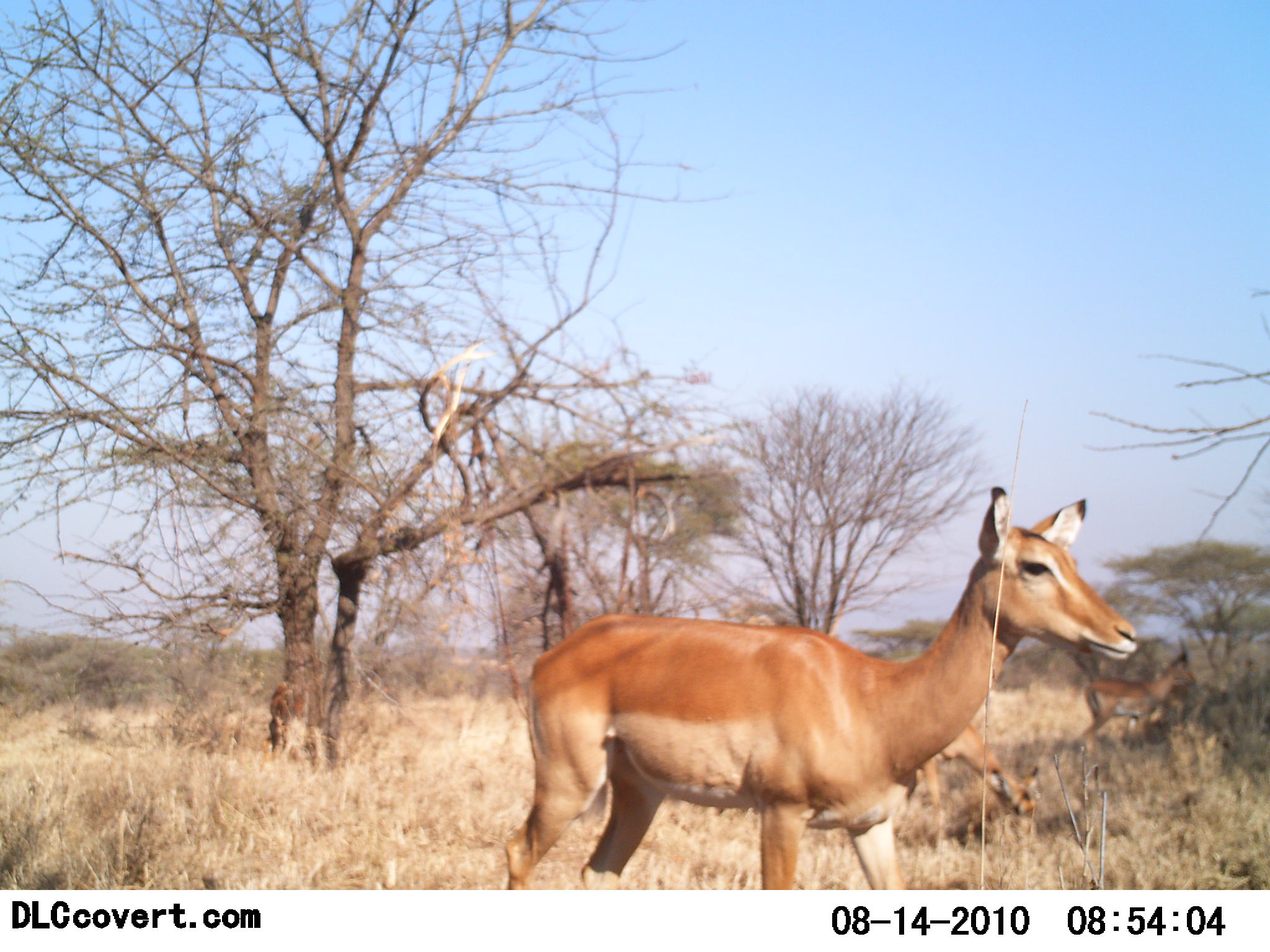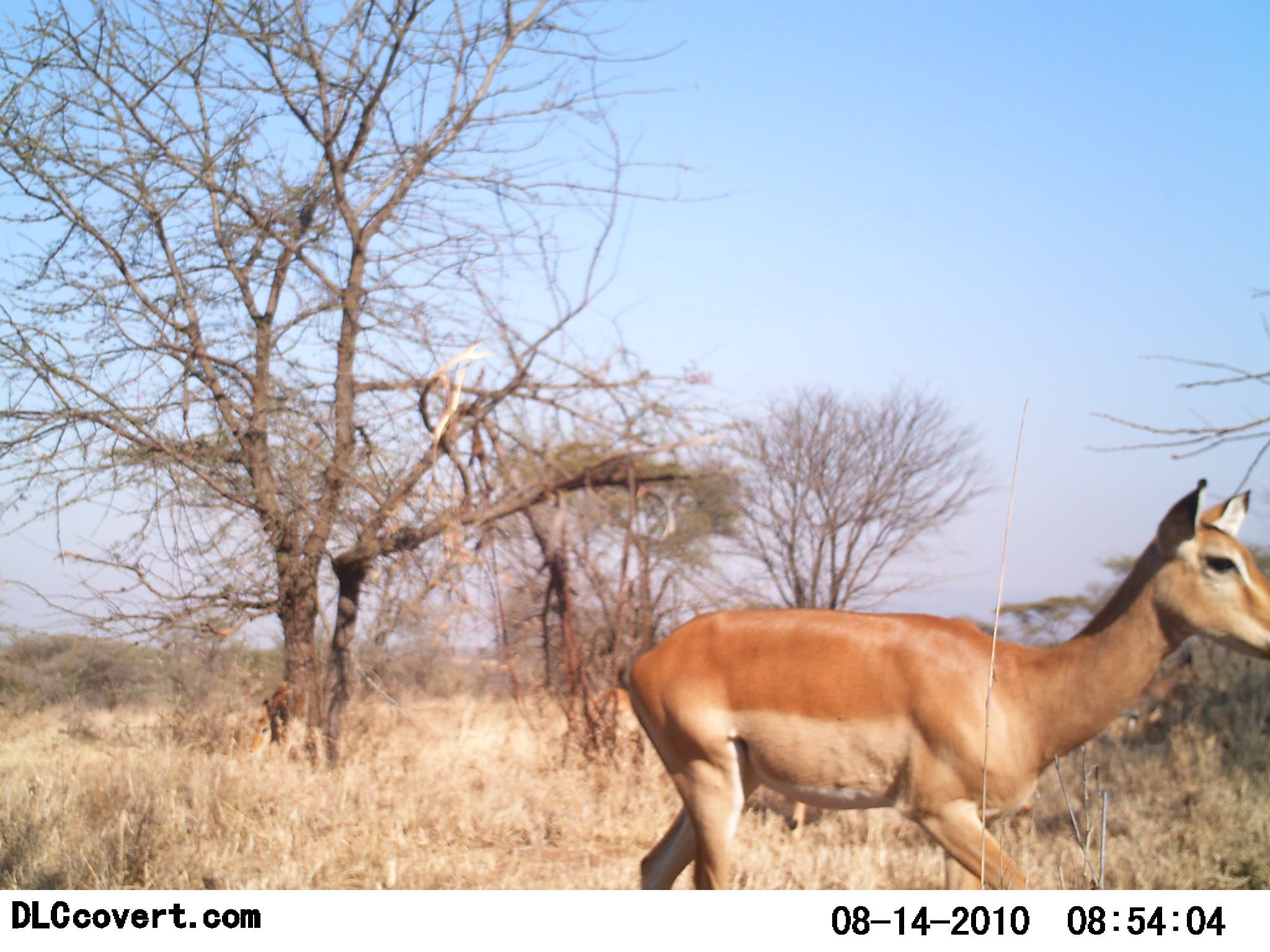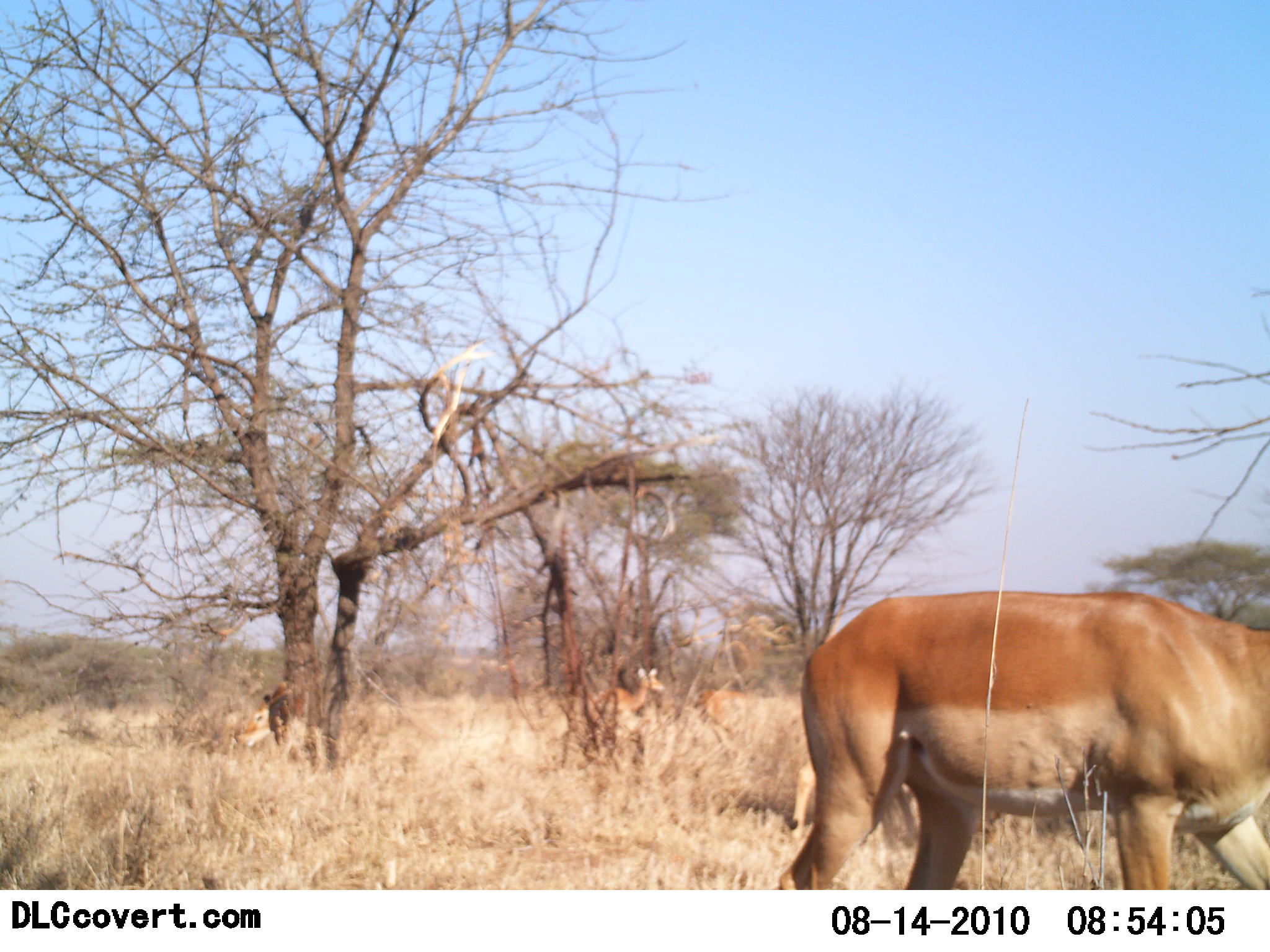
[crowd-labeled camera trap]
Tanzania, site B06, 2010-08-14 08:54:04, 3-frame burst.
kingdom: Animalia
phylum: Chordata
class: Mammalia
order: Artiodactyla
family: Bovidae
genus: Aepyceros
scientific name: Aepyceros melampus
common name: impala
Impala (Aepyceros melampus), count 3. Behavior (volunteer vote fractions): standing 40%, resting 0%, moving 87%, interacting 0%. Young present (vote fraction): 0%. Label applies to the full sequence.